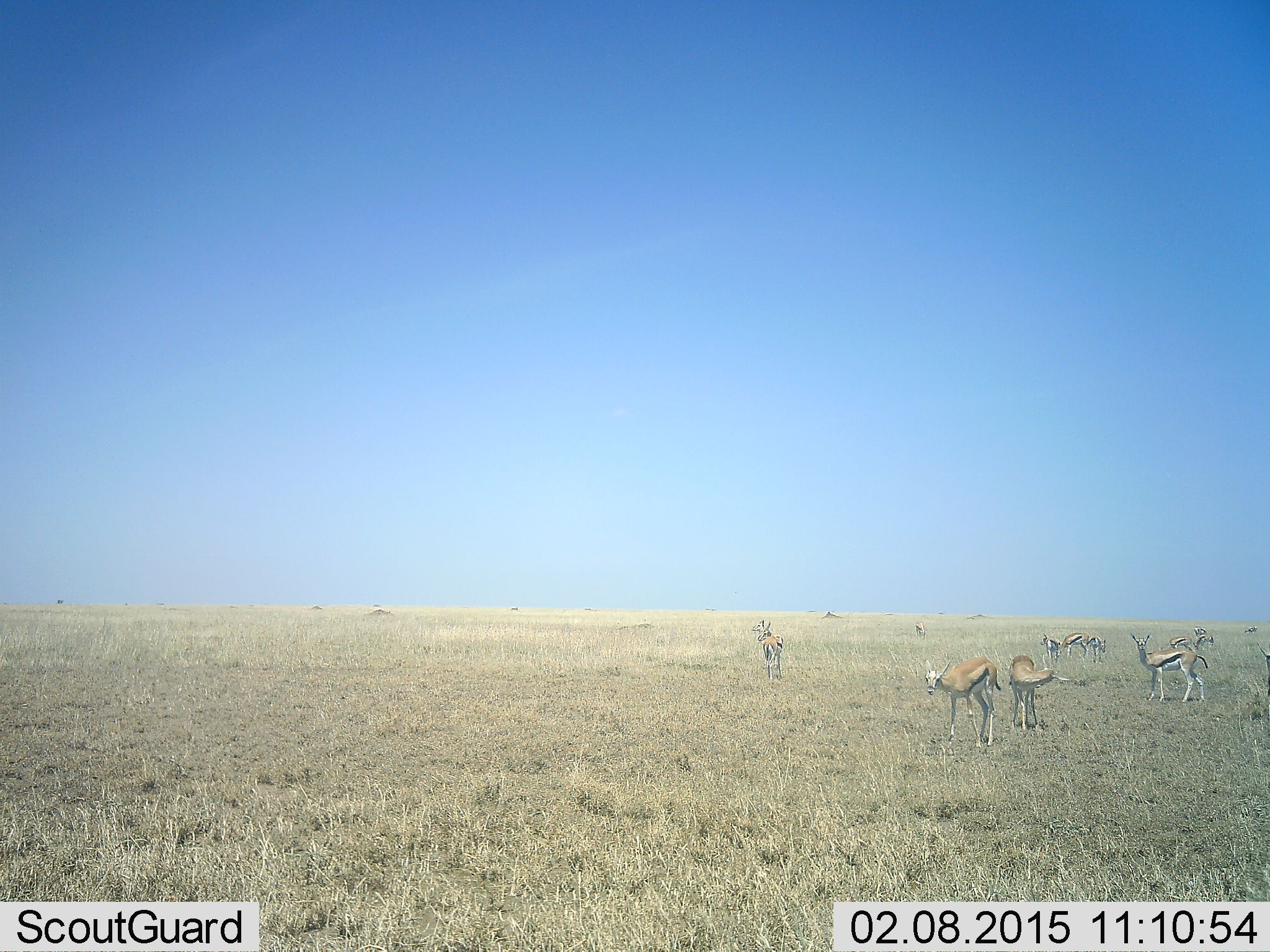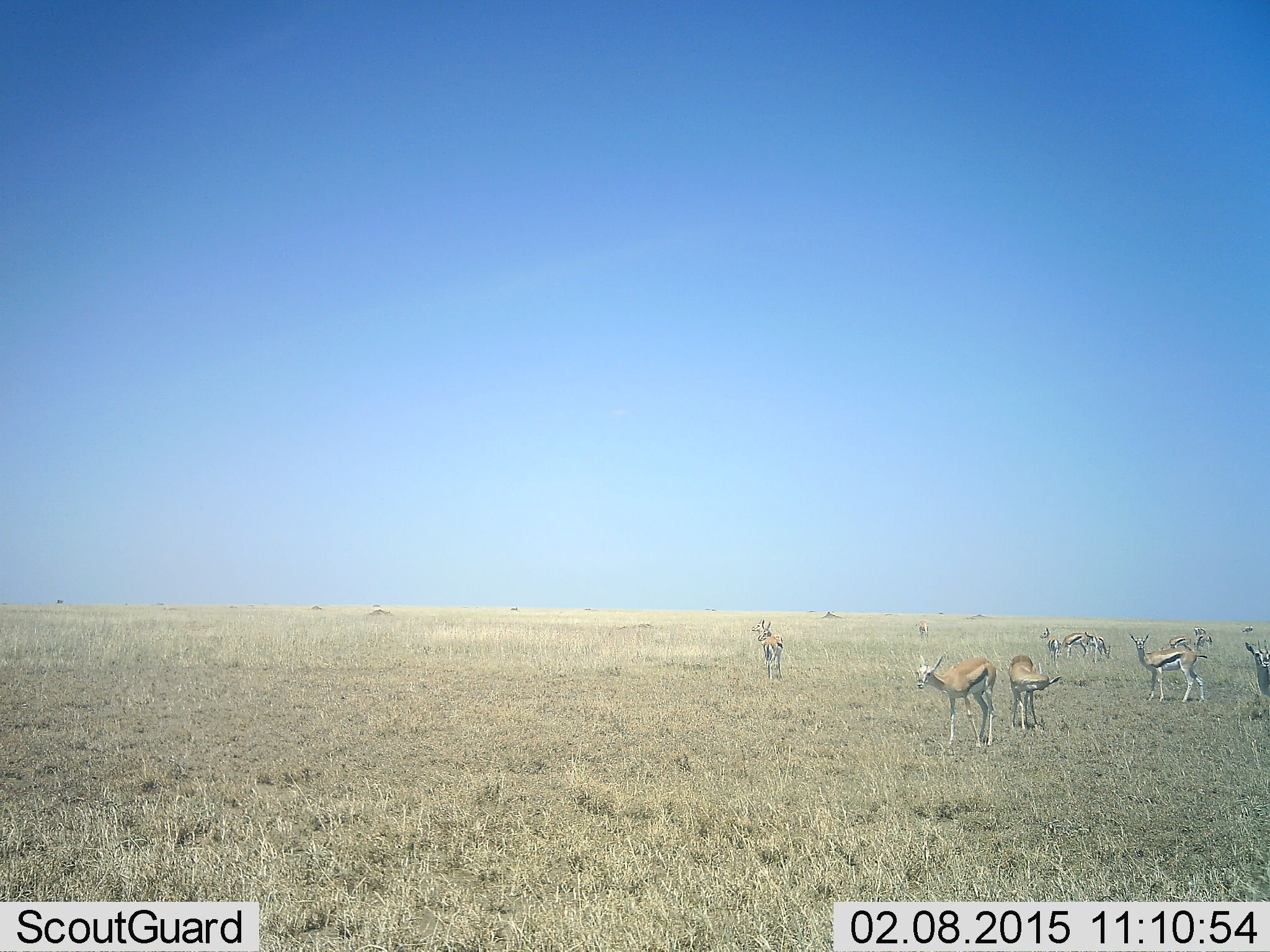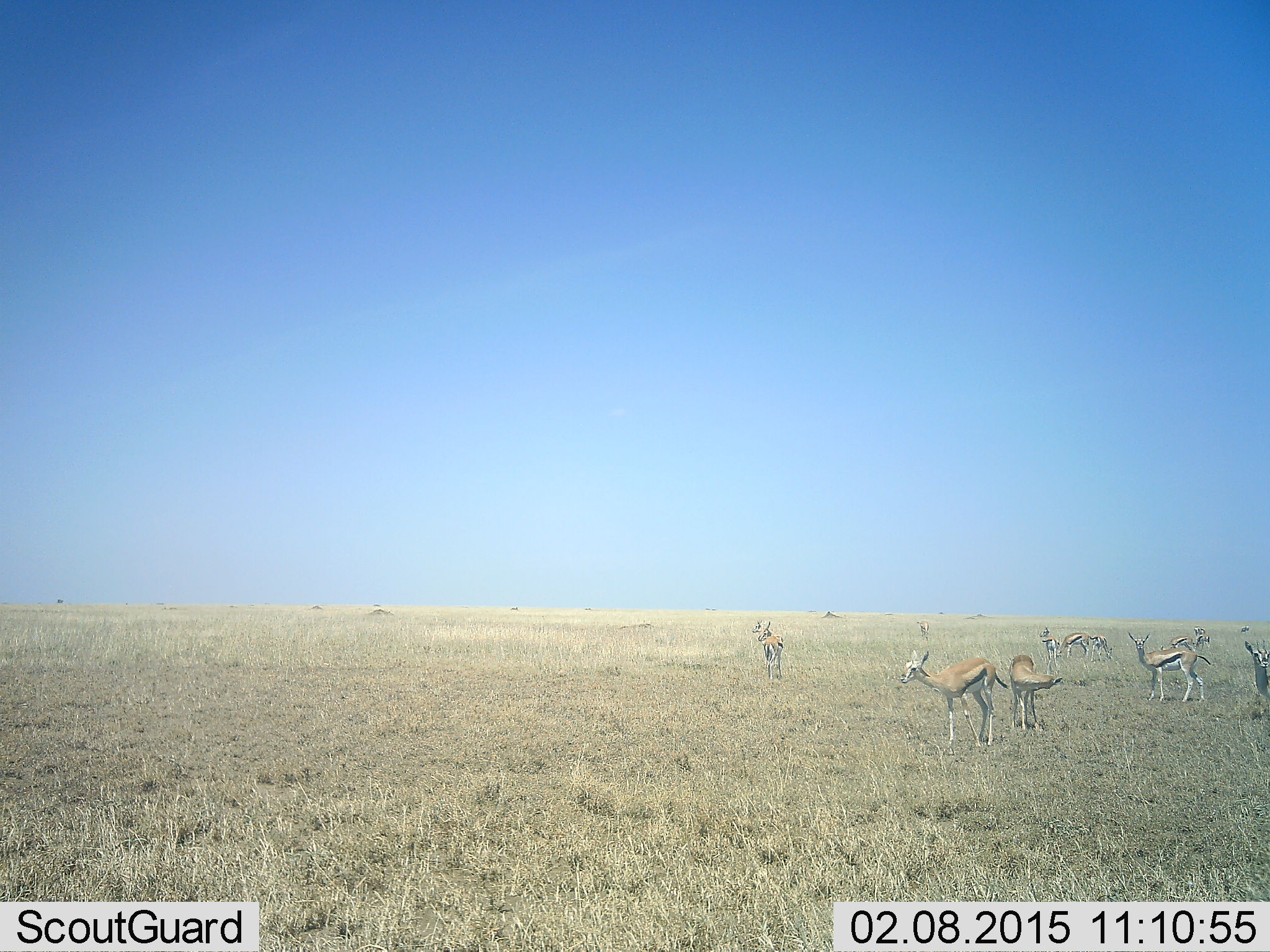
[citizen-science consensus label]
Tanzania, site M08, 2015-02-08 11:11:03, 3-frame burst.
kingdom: Animalia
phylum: Chordata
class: Mammalia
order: Artiodactyla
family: Bovidae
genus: Eudorcas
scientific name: Eudorcas thomsonii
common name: thomson's gazelle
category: gazellethomsons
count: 11-50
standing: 90%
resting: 0%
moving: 10%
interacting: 0%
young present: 0%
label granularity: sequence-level